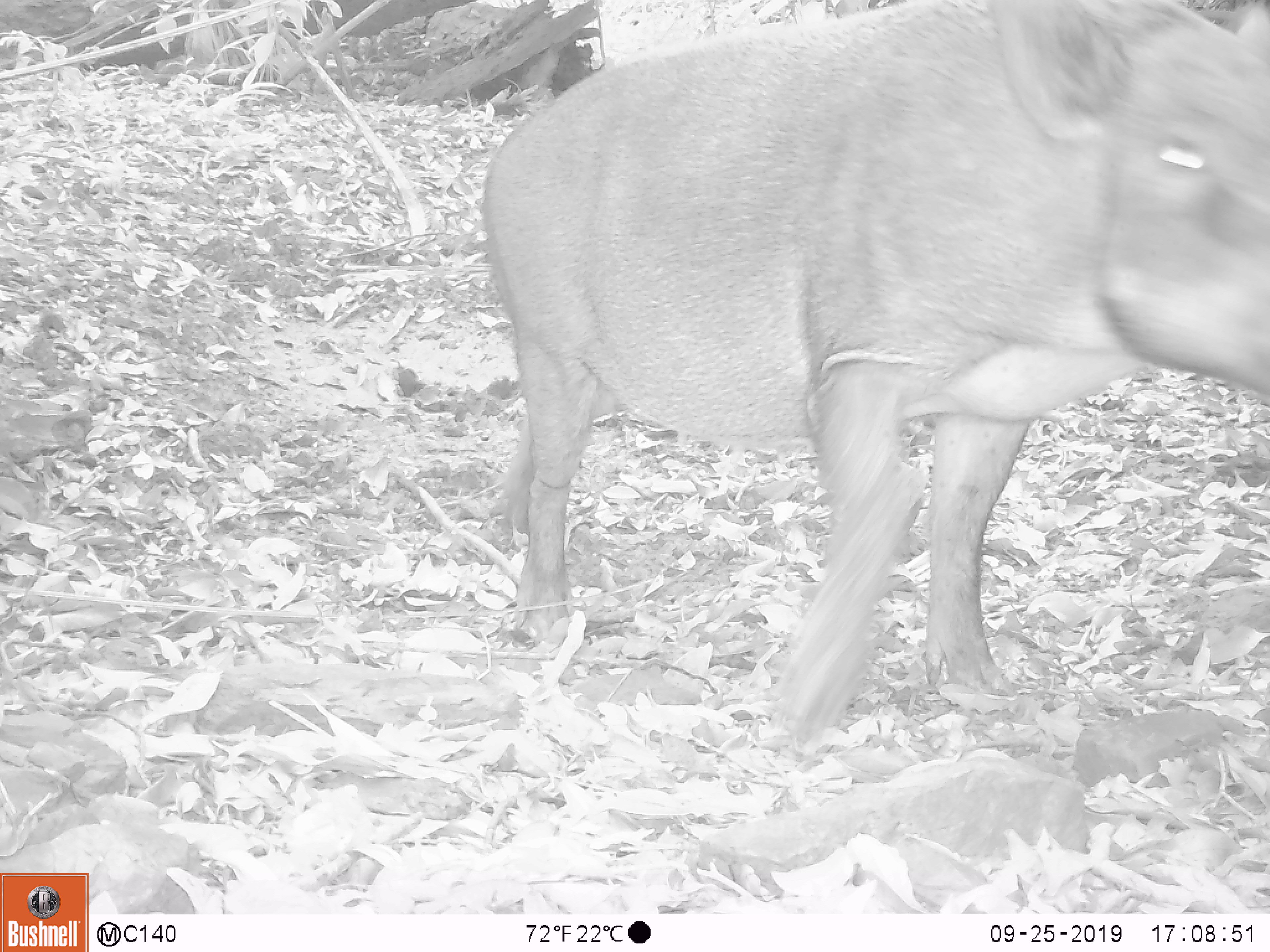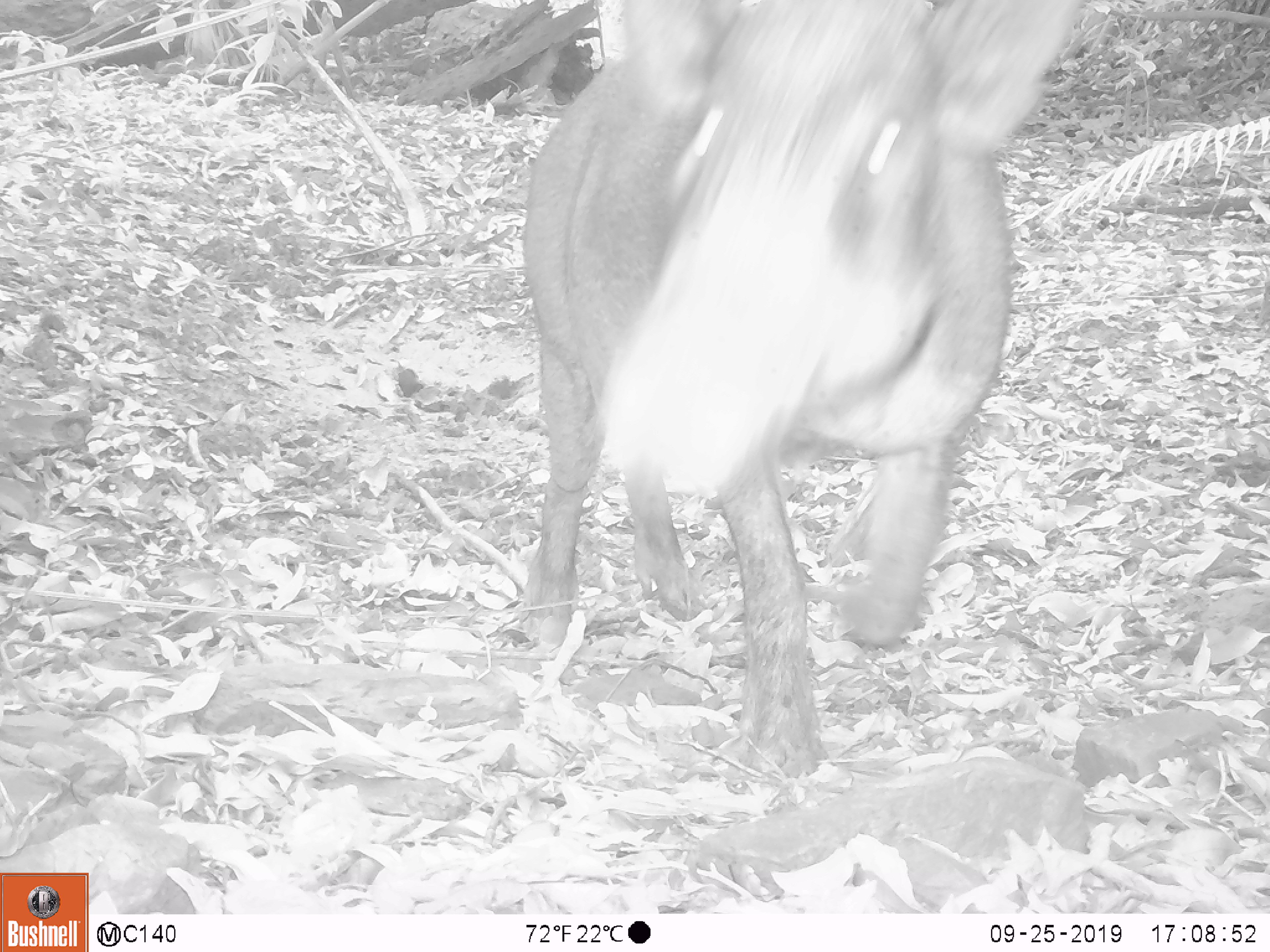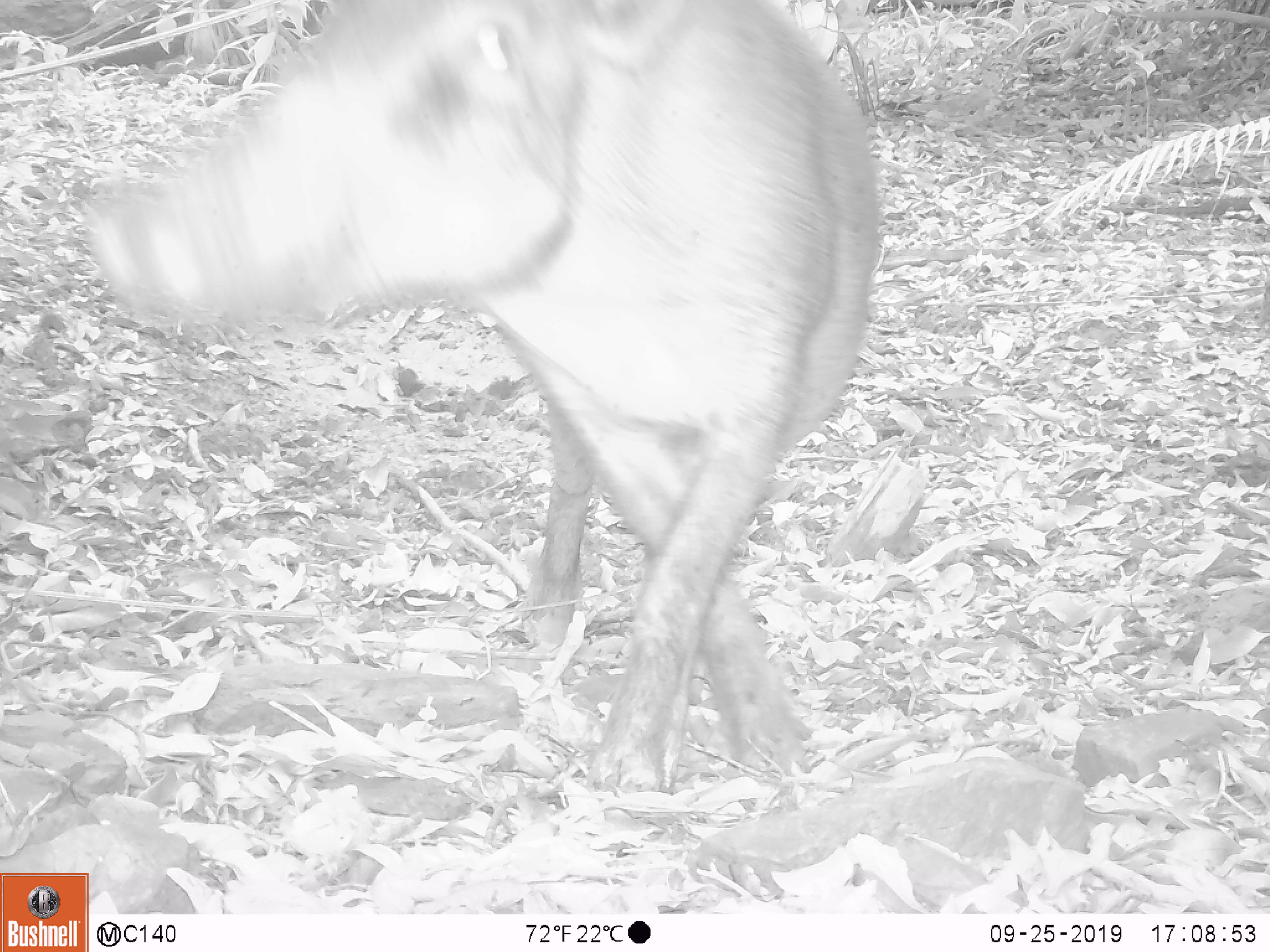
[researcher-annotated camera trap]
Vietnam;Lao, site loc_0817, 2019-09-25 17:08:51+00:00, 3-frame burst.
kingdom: Animalia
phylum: Chordata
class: Mammalia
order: Artiodactyla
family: Suidae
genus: Sus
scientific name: Sus scrofa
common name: eurasian wild pig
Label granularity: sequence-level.